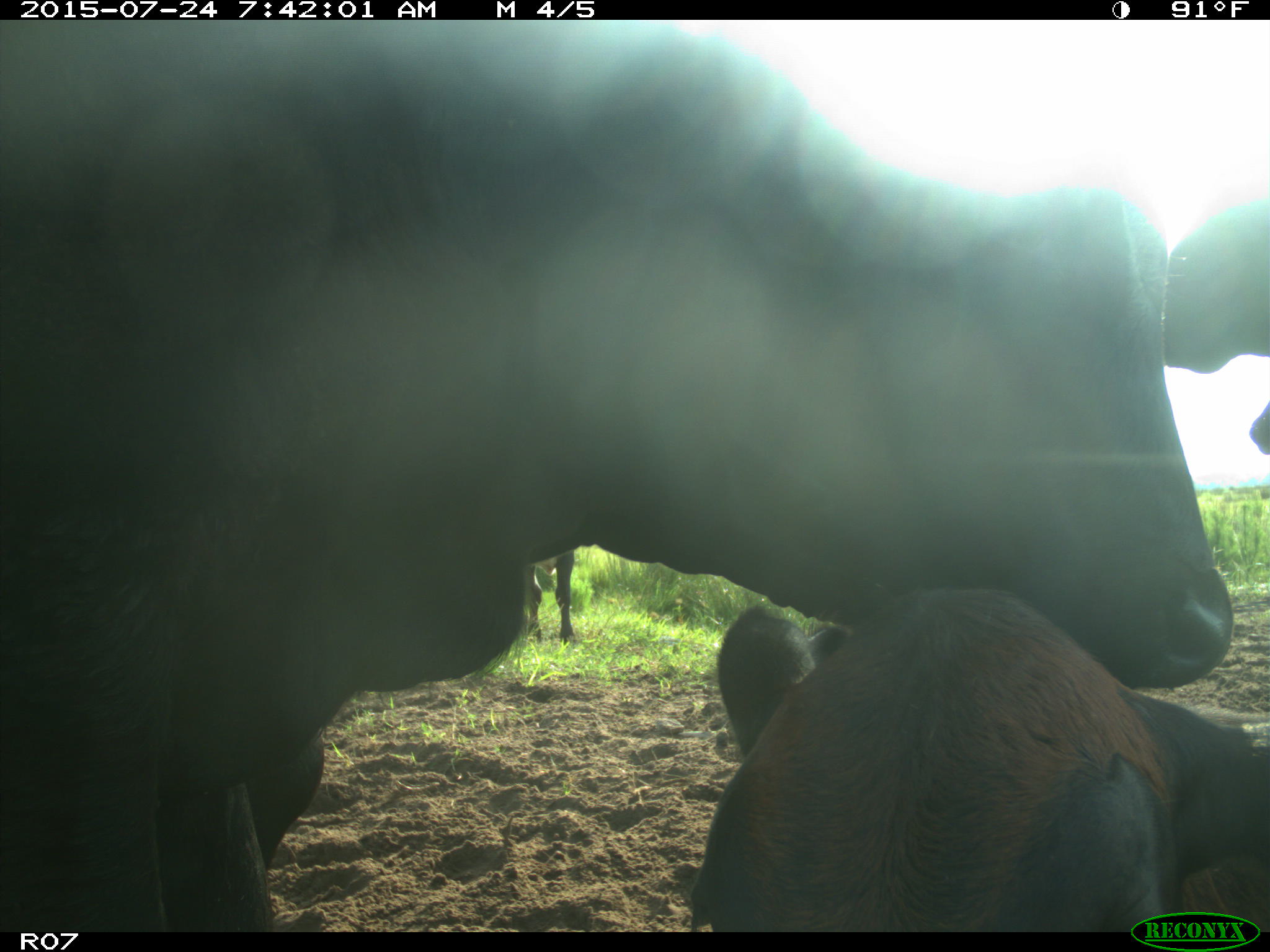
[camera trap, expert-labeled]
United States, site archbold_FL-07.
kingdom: Animalia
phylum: Chordata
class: Mammalia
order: Artiodactyla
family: Bovidae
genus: Bos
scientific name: Bos taurus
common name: domestic cow